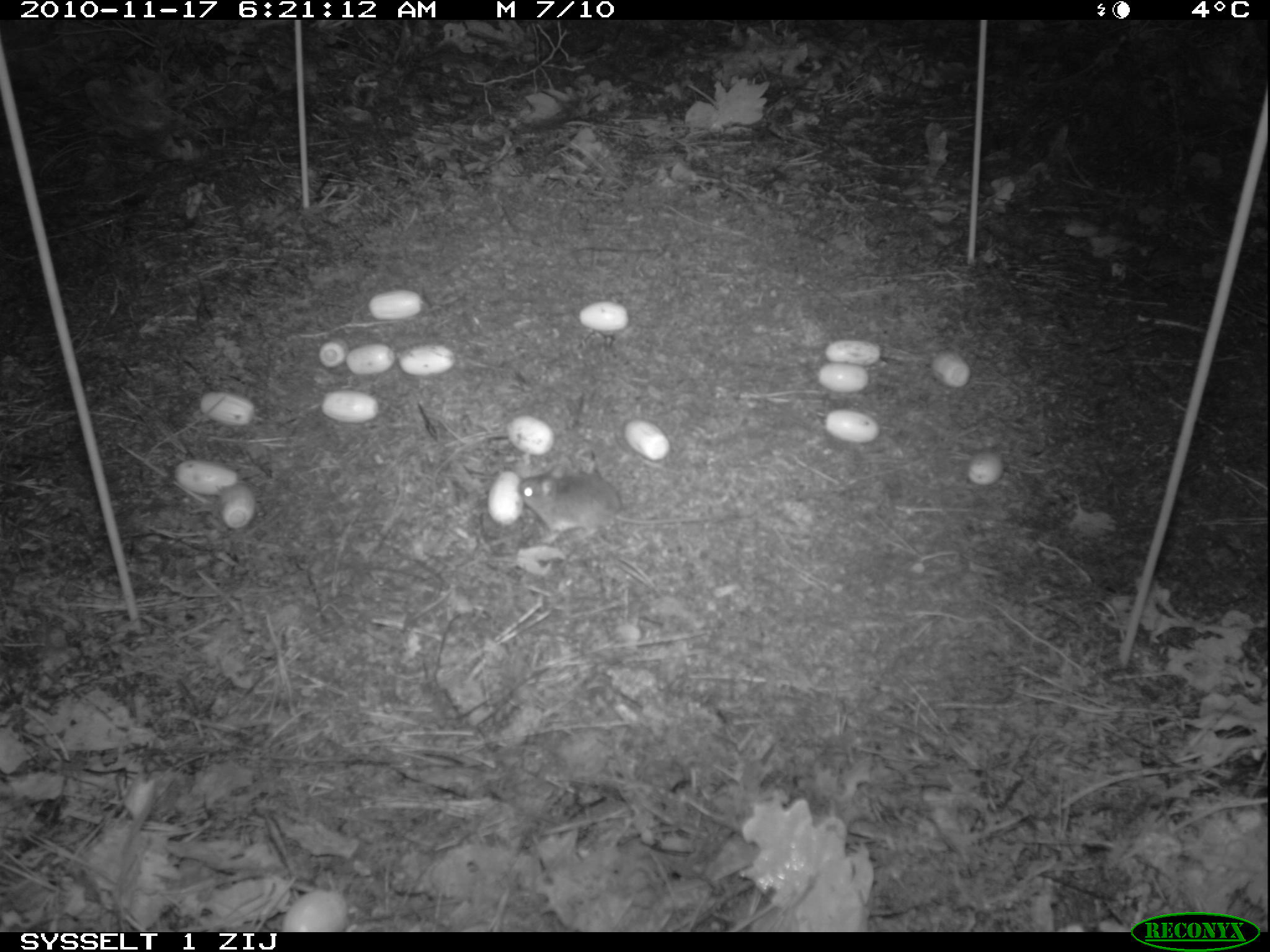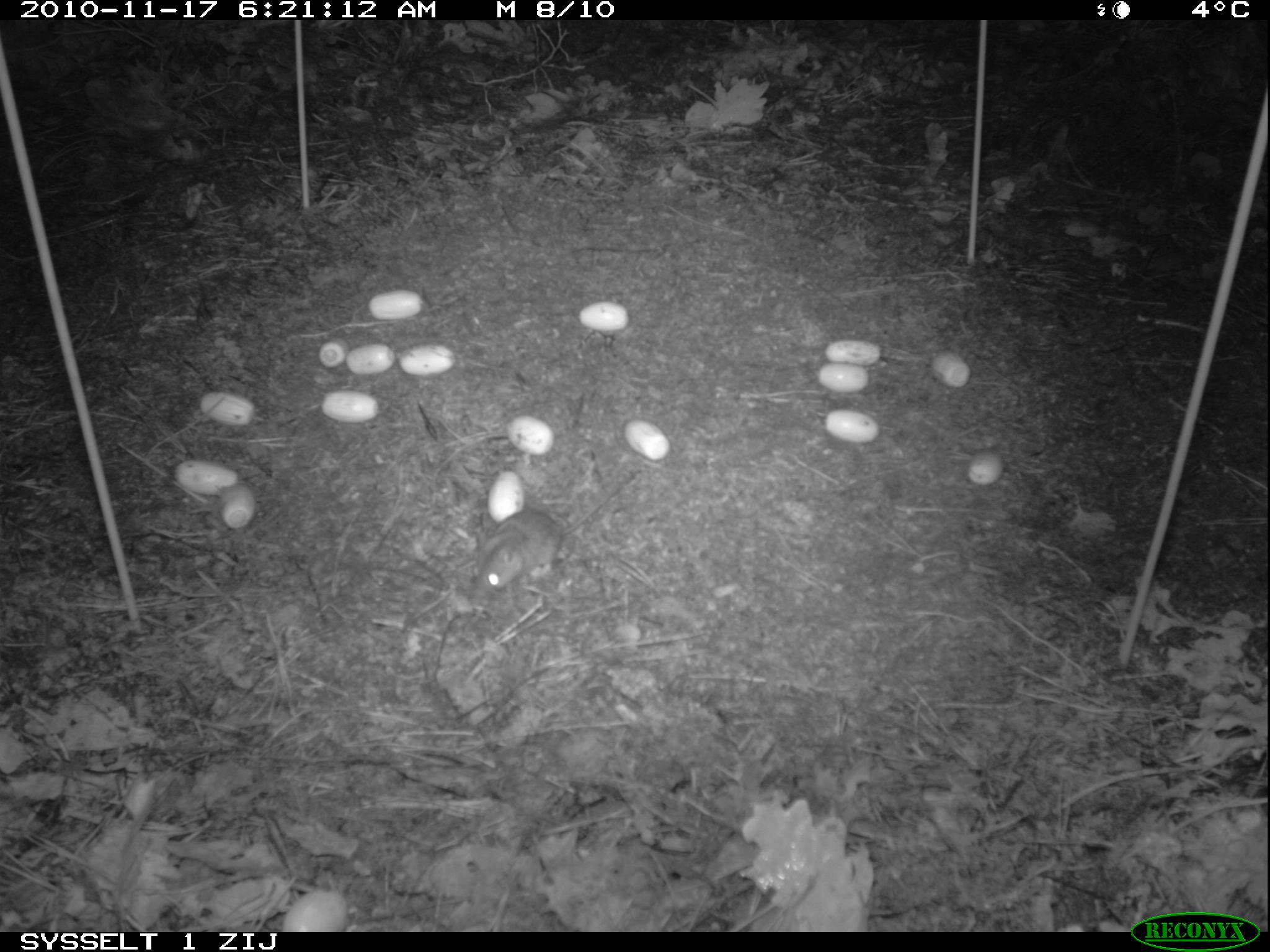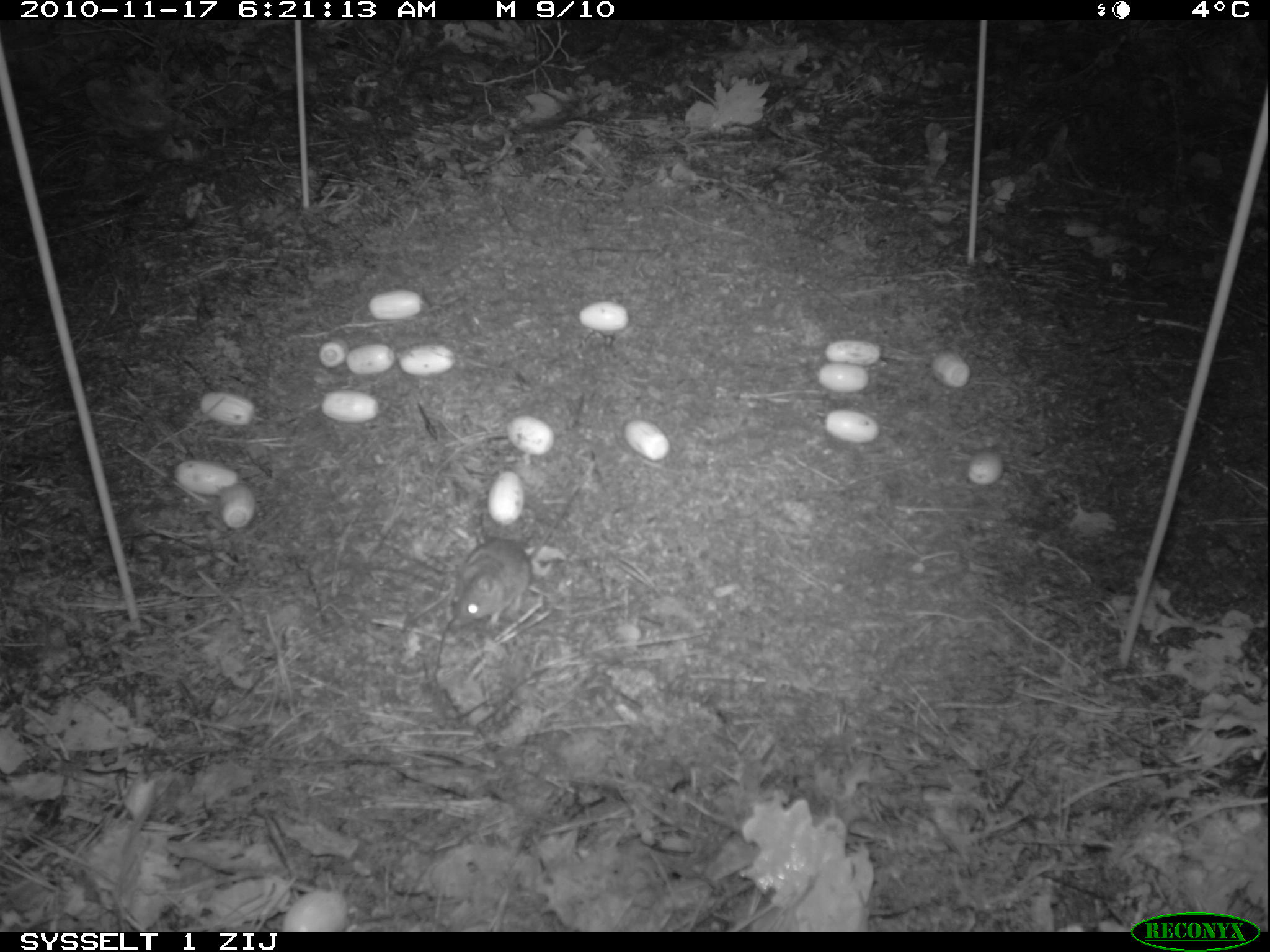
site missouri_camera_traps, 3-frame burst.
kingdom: Animalia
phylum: Chordata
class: Mammalia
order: Rodentia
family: Muridae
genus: Apodemus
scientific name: Apodemus sylvaticus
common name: wood mouse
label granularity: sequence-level